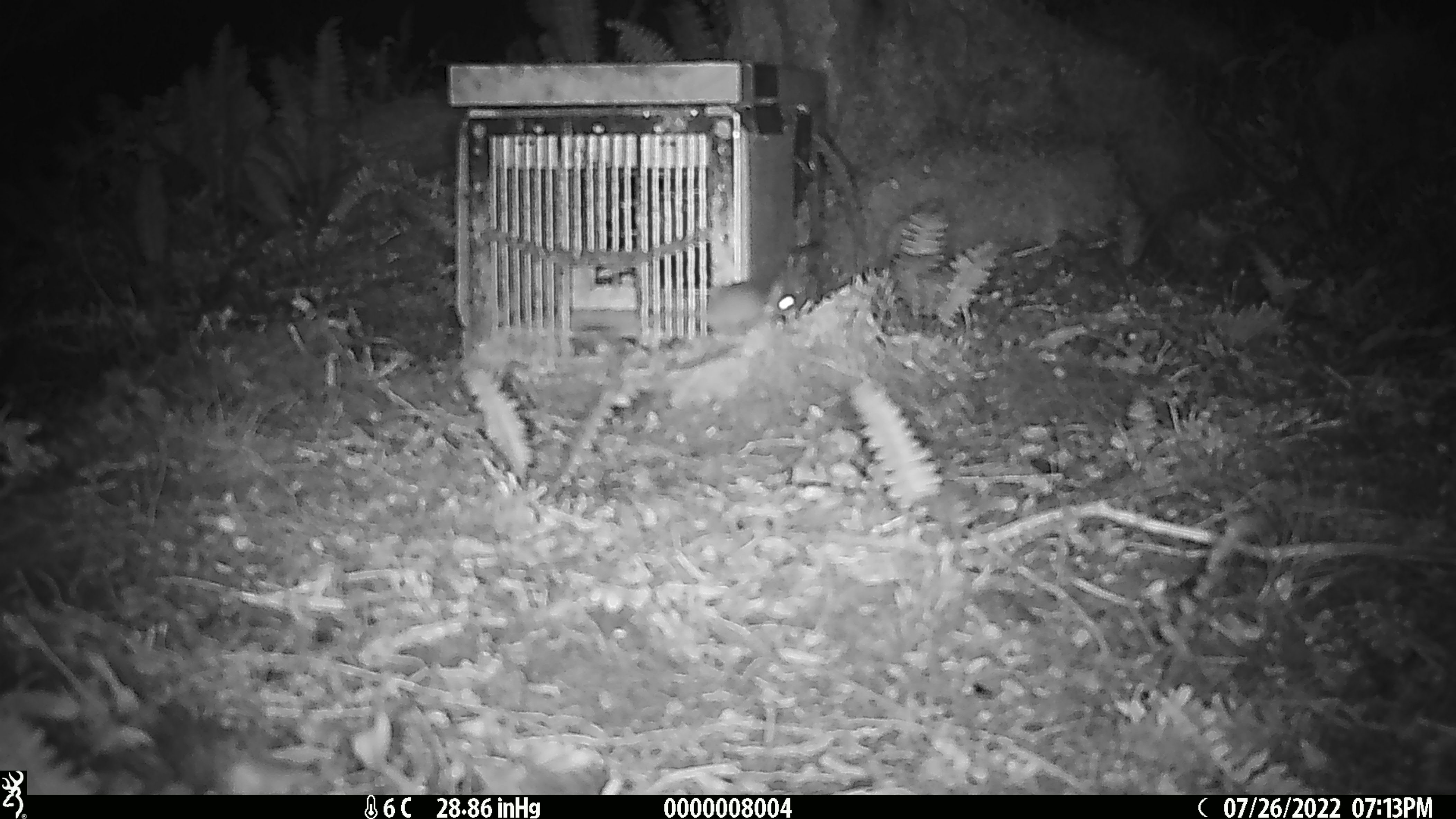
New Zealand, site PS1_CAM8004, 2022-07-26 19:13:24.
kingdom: Animalia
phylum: Chordata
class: Mammalia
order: Rodentia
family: Muridae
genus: Mus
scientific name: Mus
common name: mouse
Mouse (Mus).